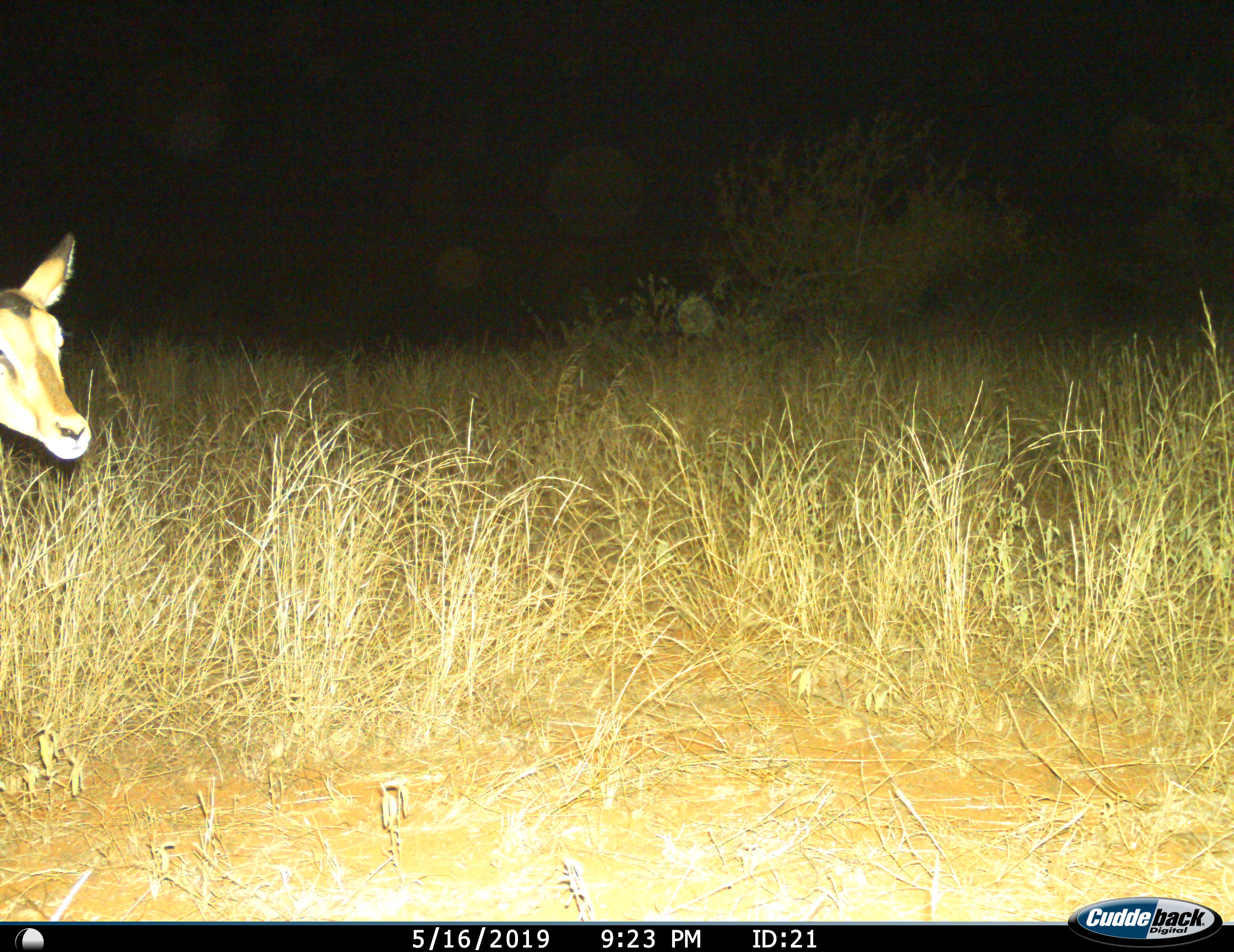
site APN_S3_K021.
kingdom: Animalia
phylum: Chordata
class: Mammalia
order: Artiodactyla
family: Bovidae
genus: Aepyceros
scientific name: Aepyceros melampus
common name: impala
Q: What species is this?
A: Impala (Aepyceros melampus).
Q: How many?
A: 1.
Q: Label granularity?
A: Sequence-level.